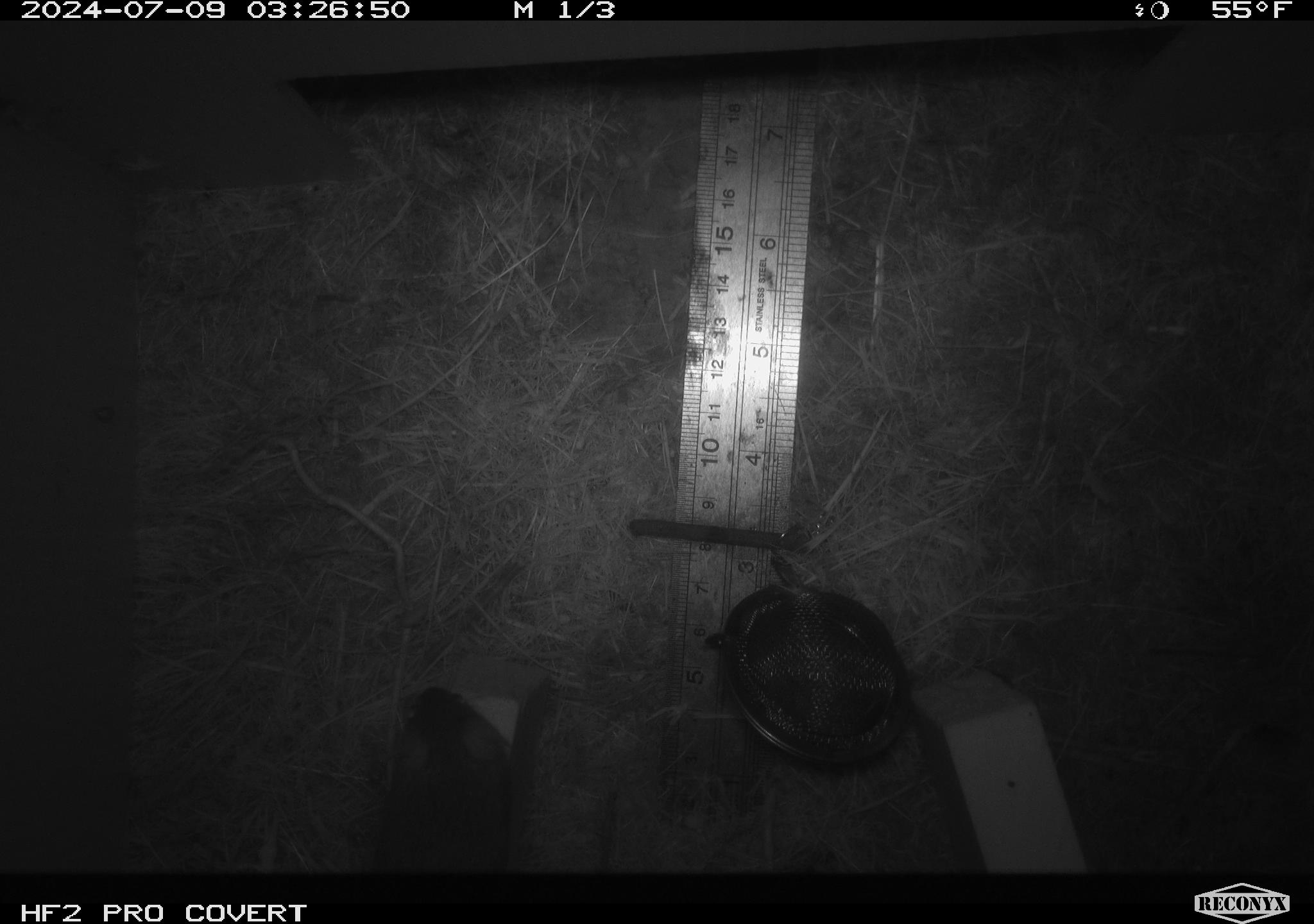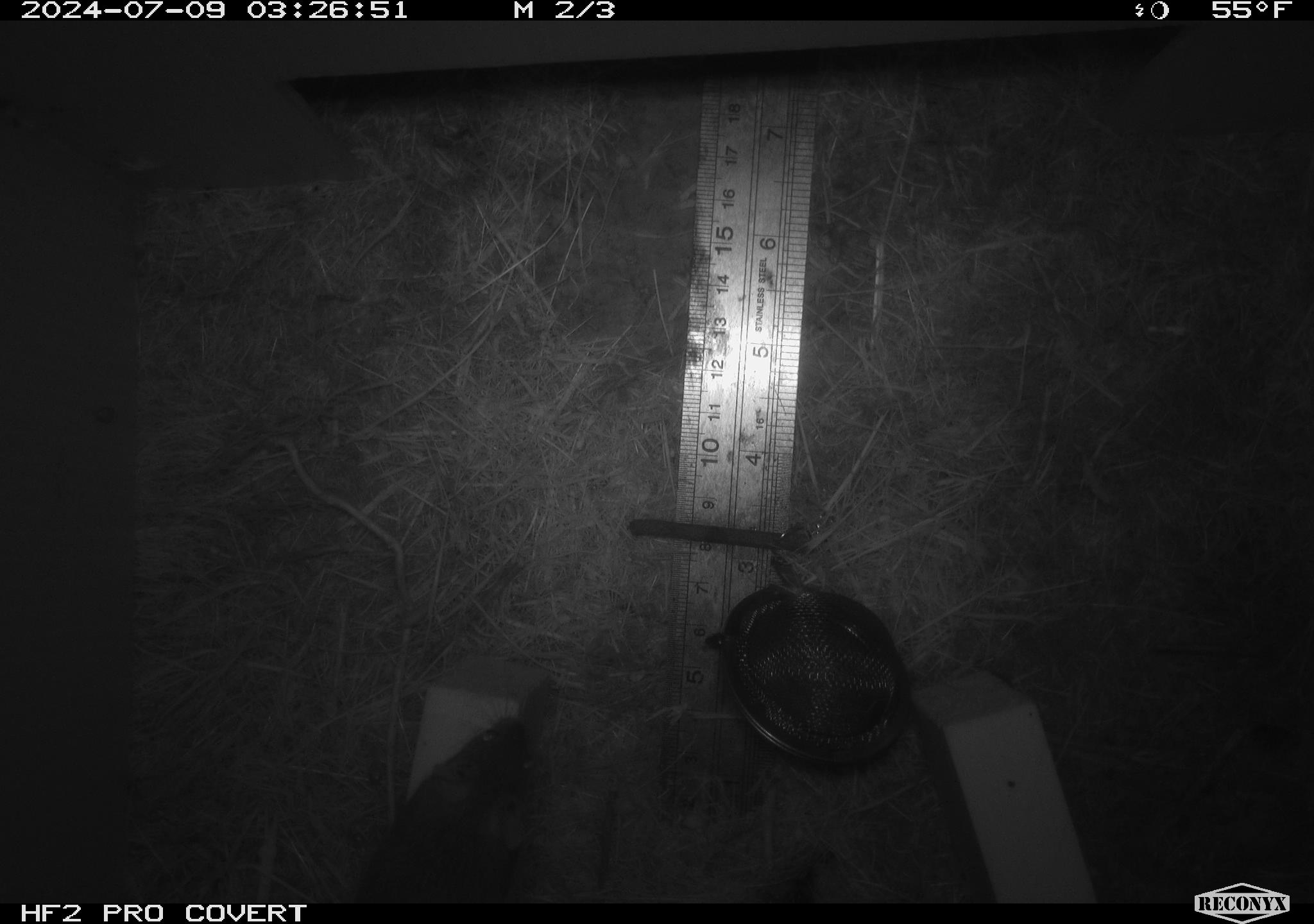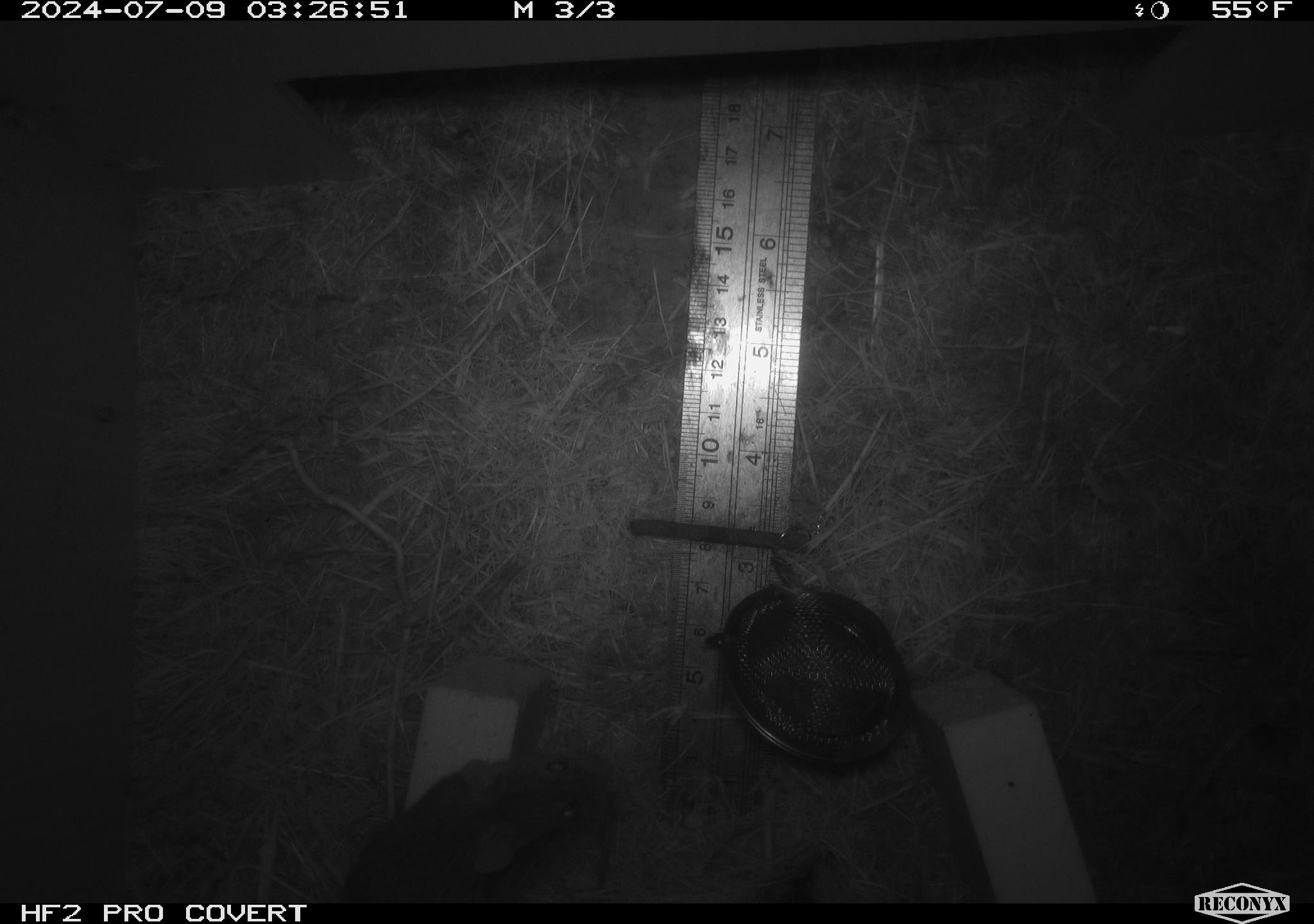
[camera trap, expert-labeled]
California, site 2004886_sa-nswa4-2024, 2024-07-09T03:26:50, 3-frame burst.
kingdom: Animalia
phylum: Chordata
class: Mammalia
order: Rodentia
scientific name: Rodentia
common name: mouse species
Mouse species (Rodentia).